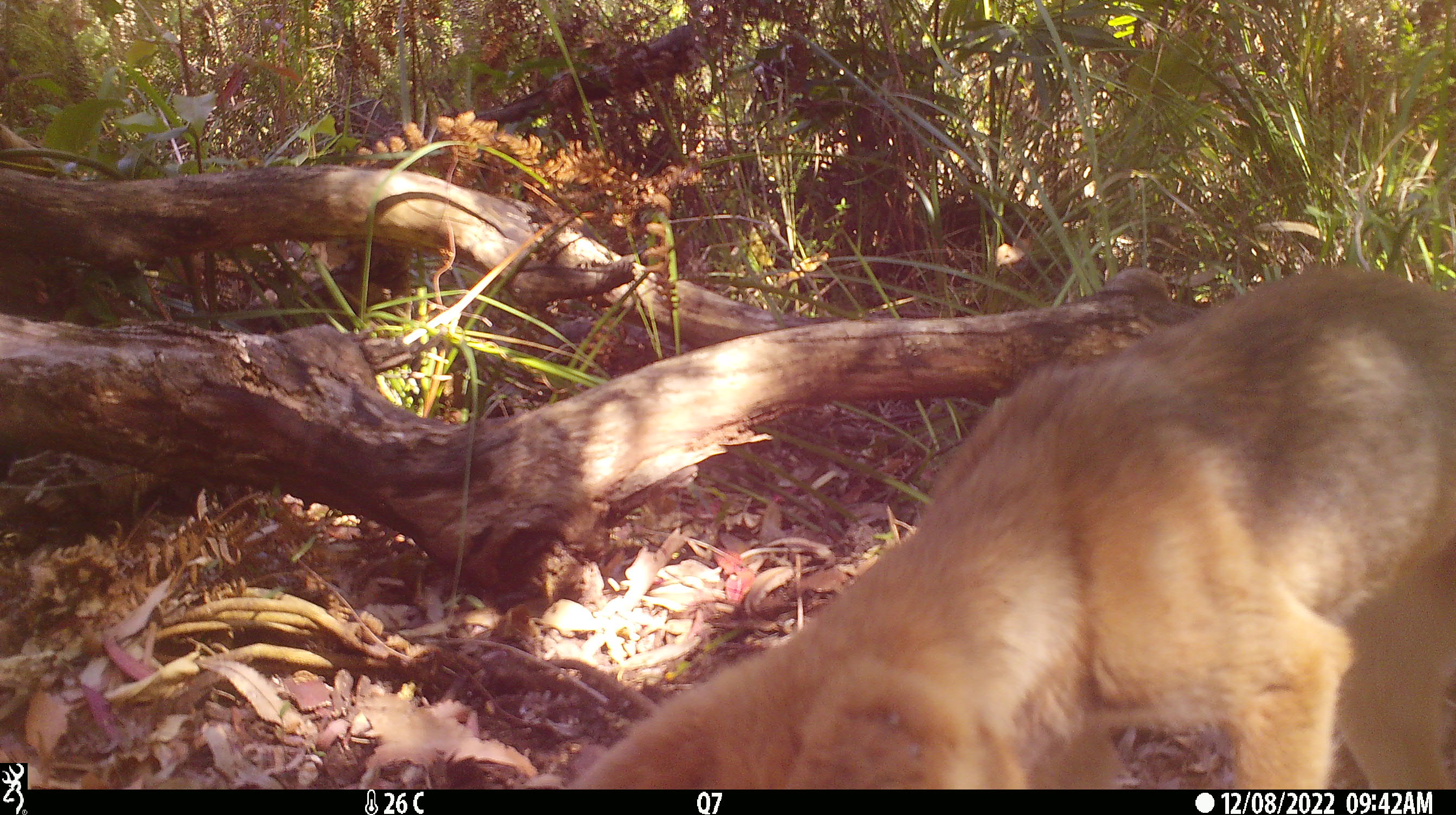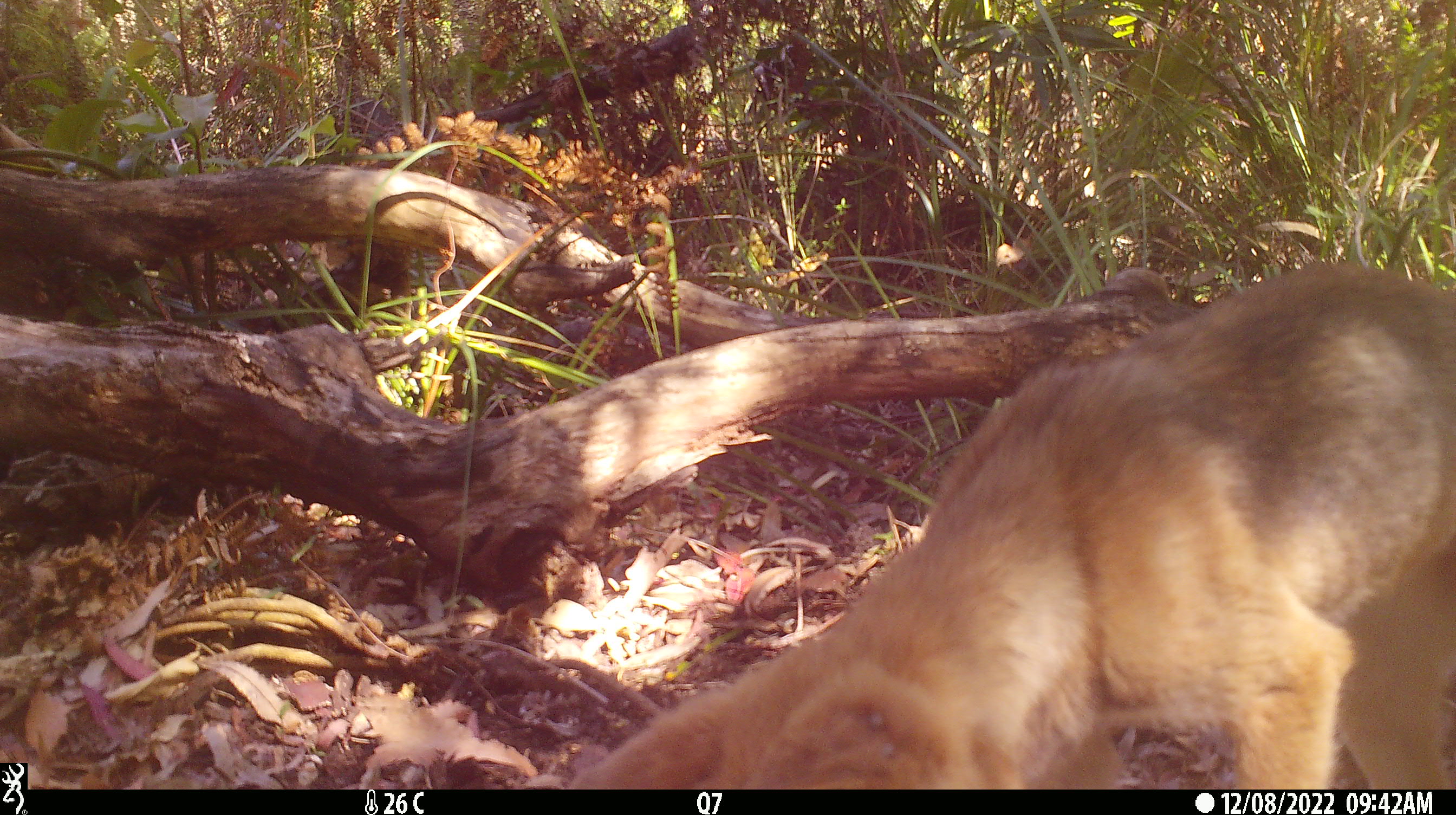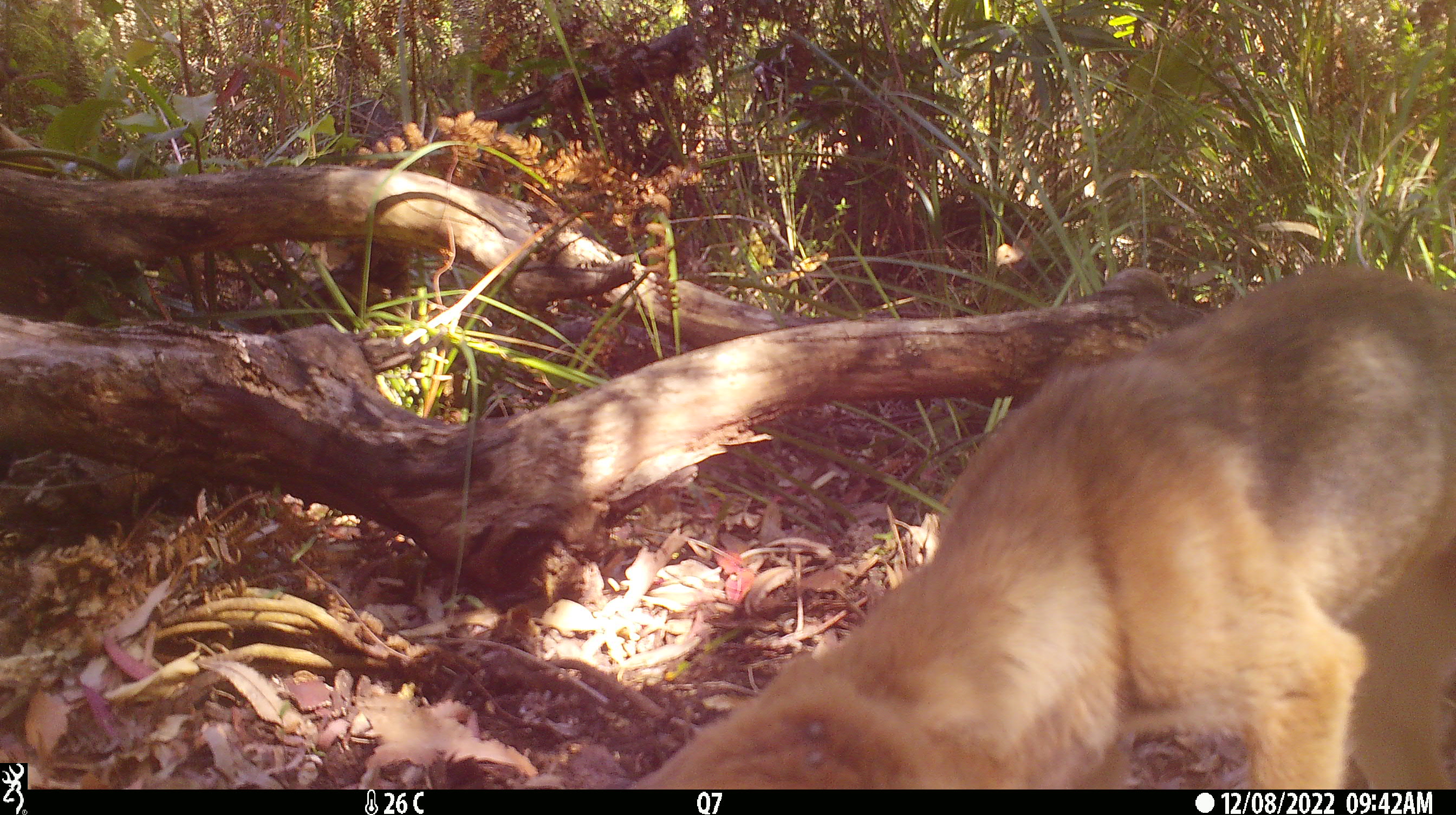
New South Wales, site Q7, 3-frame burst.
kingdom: Animalia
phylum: Chordata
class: Mammalia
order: Carnivora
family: Canidae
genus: Canis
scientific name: Canis familiaris dingo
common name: dingo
Dingo (Canis familiaris dingo).